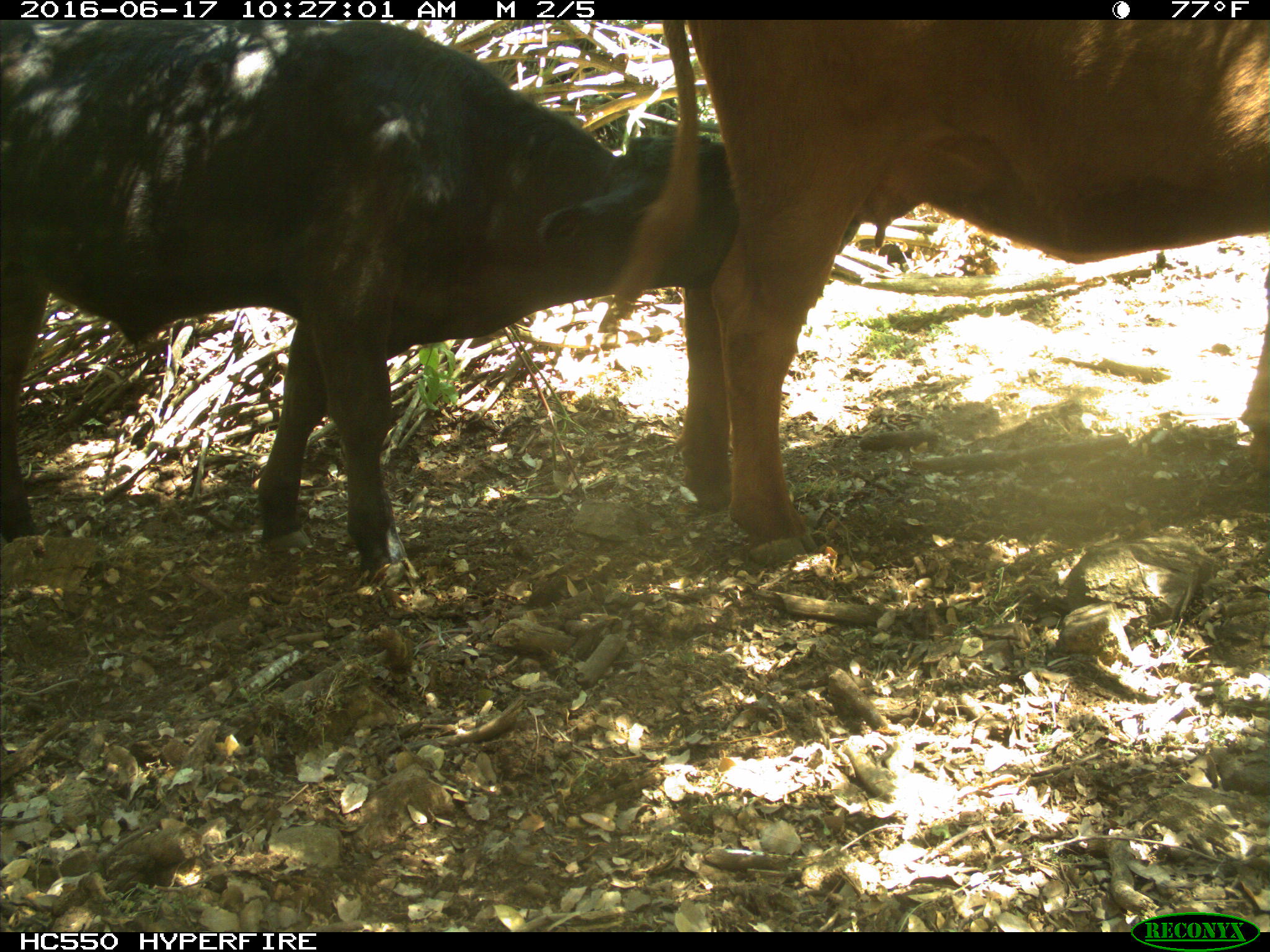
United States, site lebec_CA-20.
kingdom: Animalia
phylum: Chordata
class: Mammalia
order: Artiodactyla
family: Bovidae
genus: Bos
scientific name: Bos taurus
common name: domestic cow